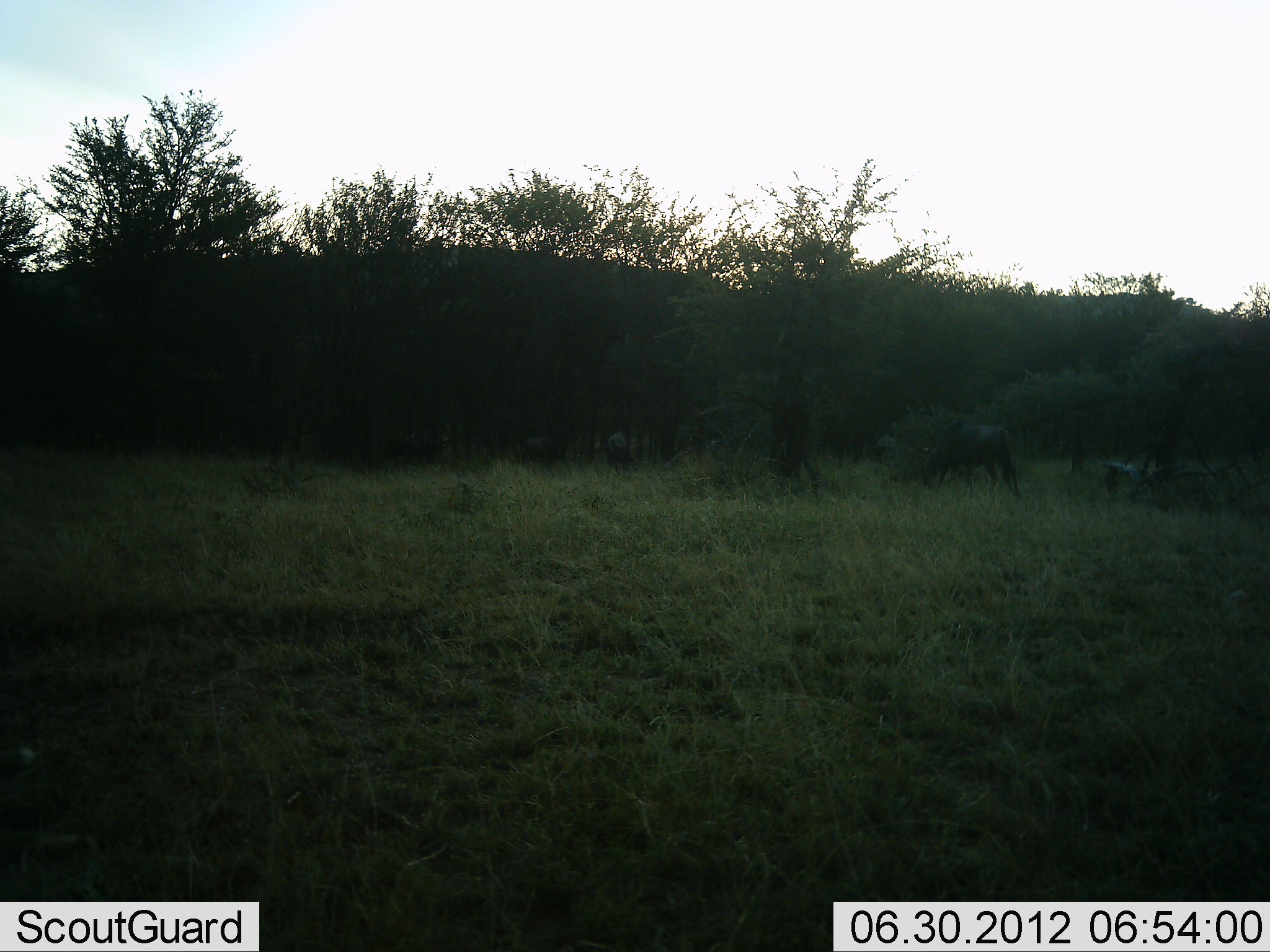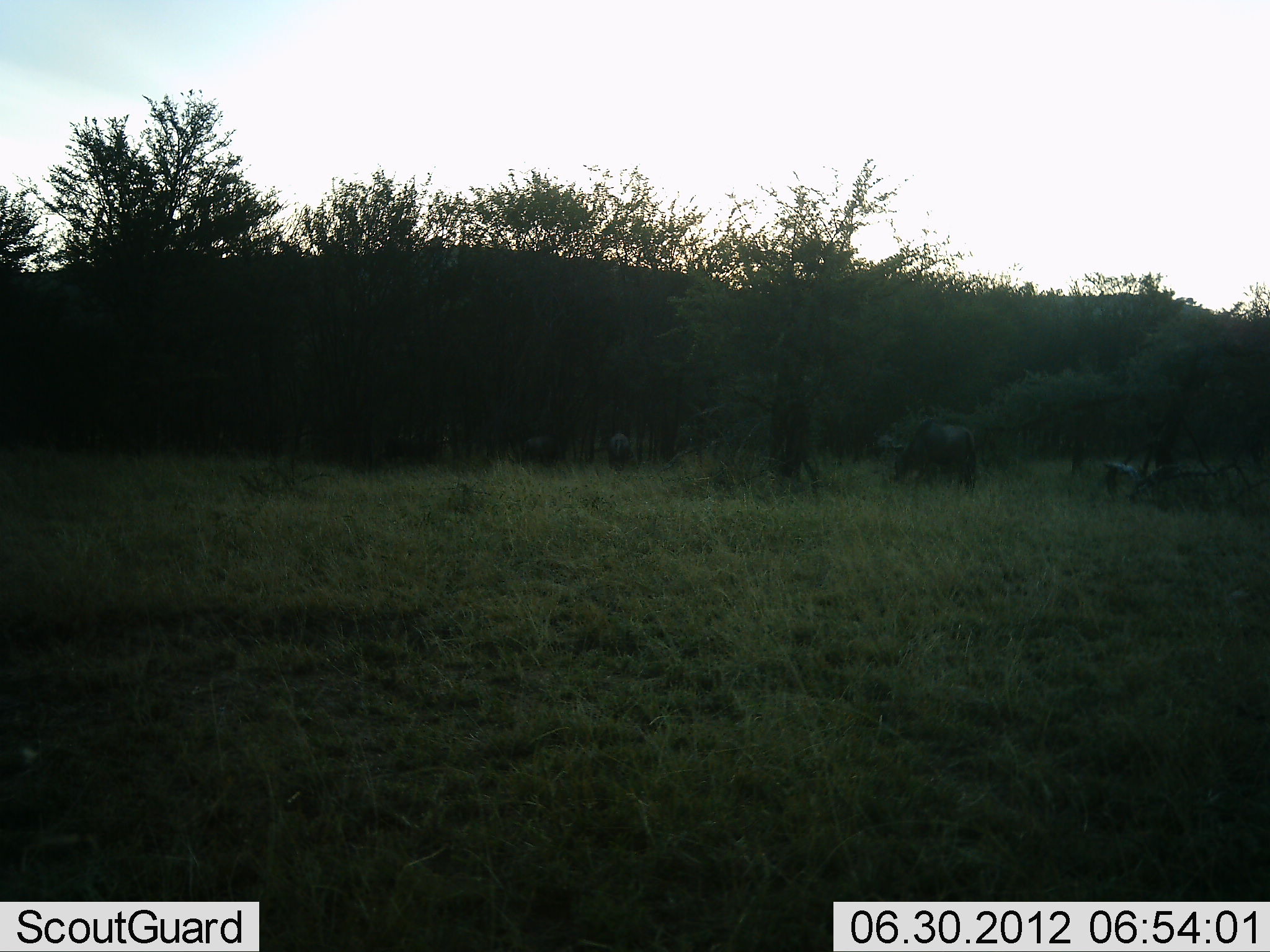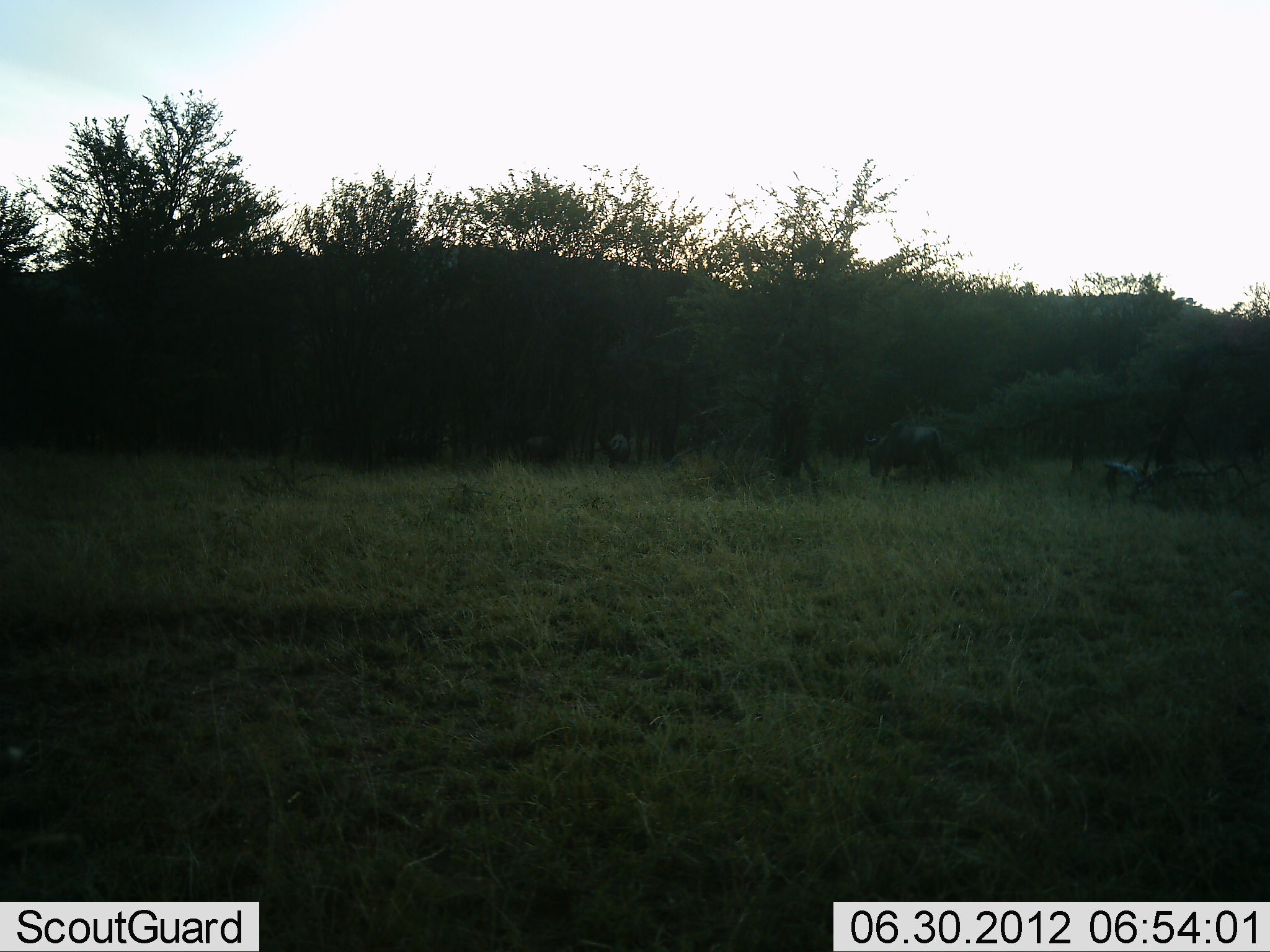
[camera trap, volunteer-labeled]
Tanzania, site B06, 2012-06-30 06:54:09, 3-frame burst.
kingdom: Animalia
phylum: Chordata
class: Mammalia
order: Artiodactyla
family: Bovidae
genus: Connochaetes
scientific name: Connochaetes taurinus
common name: blue wildebeest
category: wildebeest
Wildebeest (blue wildebeest) (Connochaetes taurinus), count 3. Behavior (volunteer vote fractions): standing 20%, resting 10%, moving 80%, interacting 0%. Young present (vote fraction): 0%. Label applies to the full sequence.